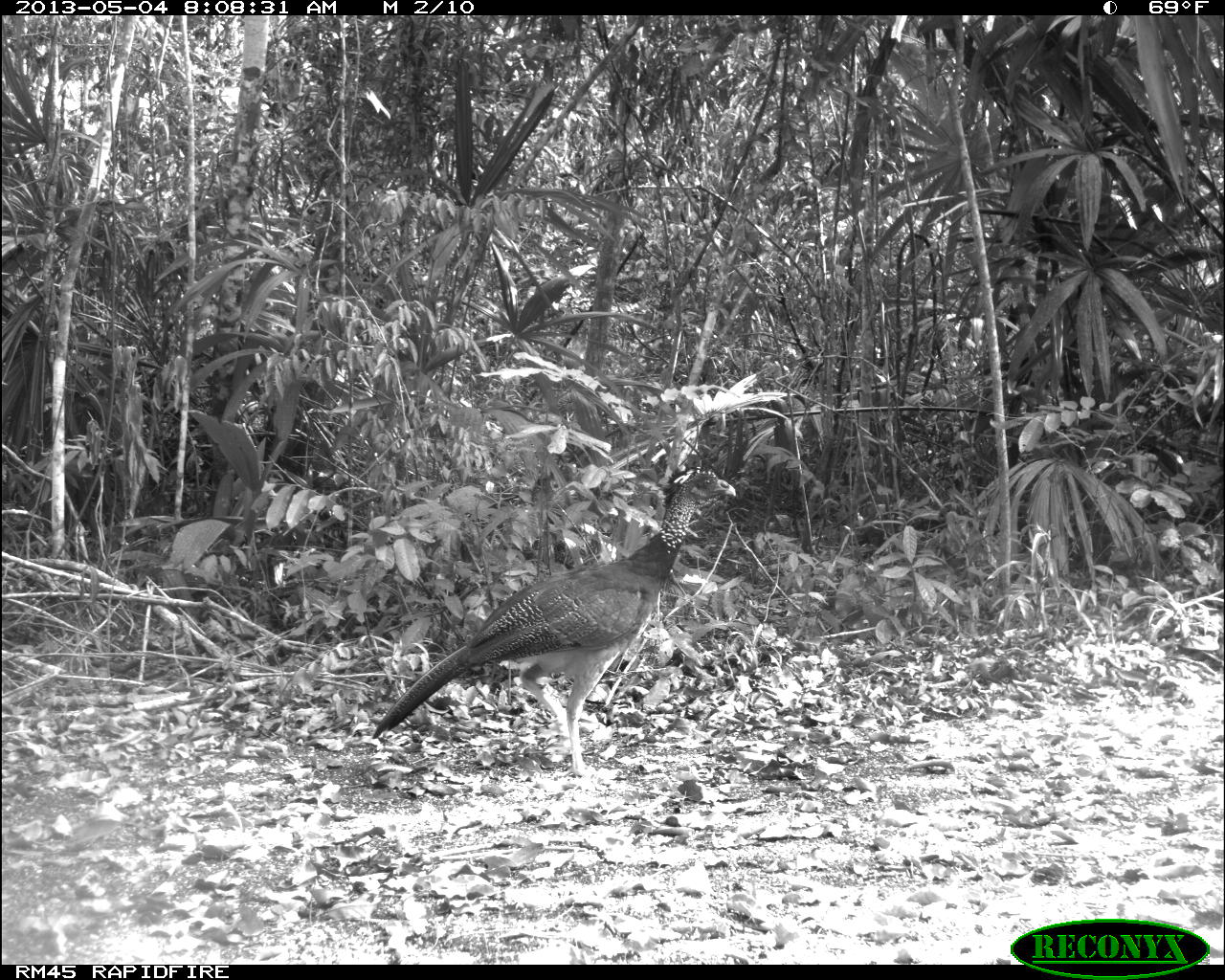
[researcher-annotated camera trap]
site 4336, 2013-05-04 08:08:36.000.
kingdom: Animalia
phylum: Chordata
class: Aves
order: Galliformes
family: Cracidae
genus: Crax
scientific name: Crax rubra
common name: great curassow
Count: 1.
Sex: female.